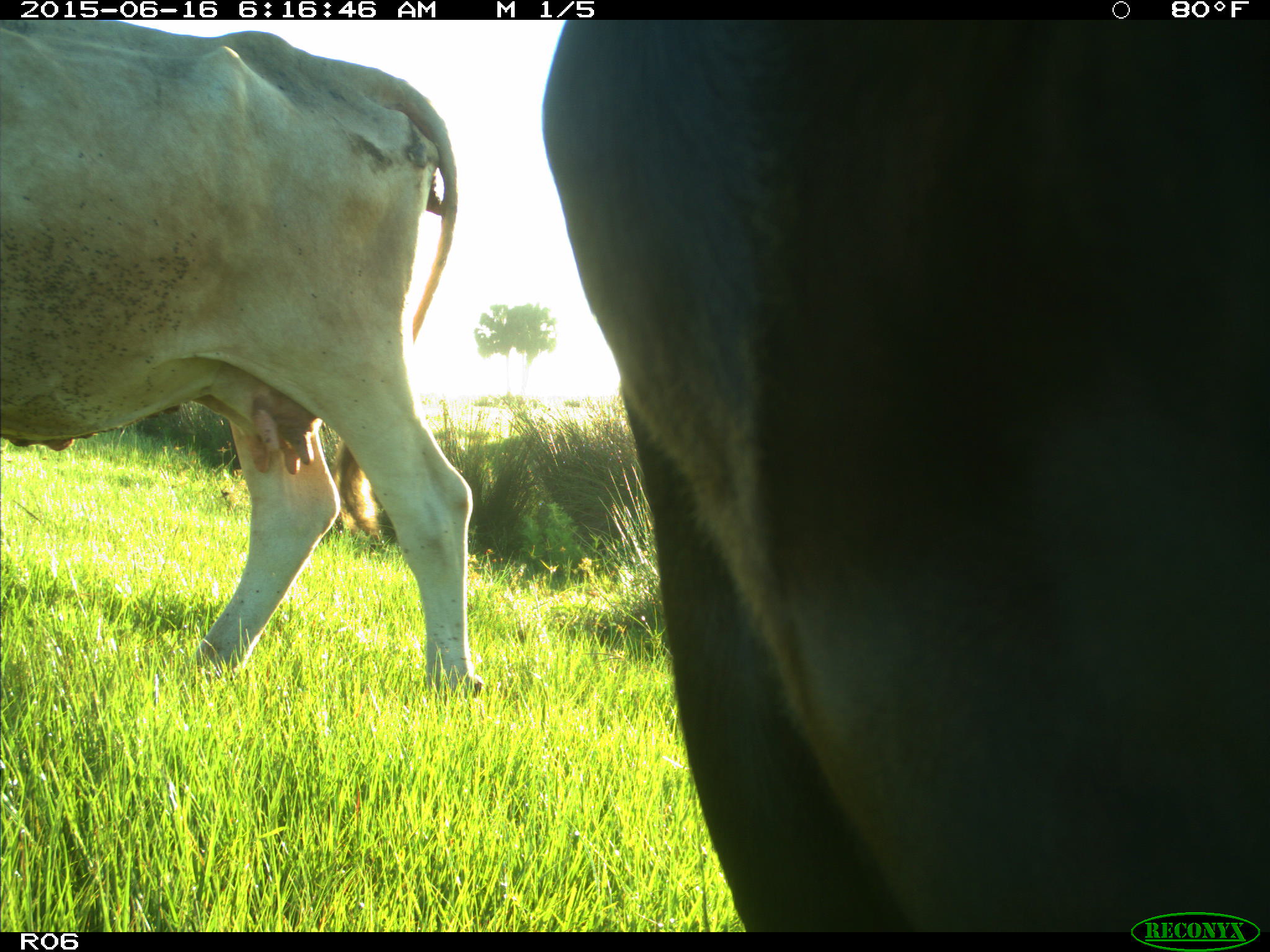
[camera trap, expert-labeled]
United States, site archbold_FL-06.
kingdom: Animalia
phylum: Chordata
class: Mammalia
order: Artiodactyla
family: Bovidae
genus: Bos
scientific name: Bos taurus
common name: domestic cow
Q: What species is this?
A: Bos taurus (domestic cow).